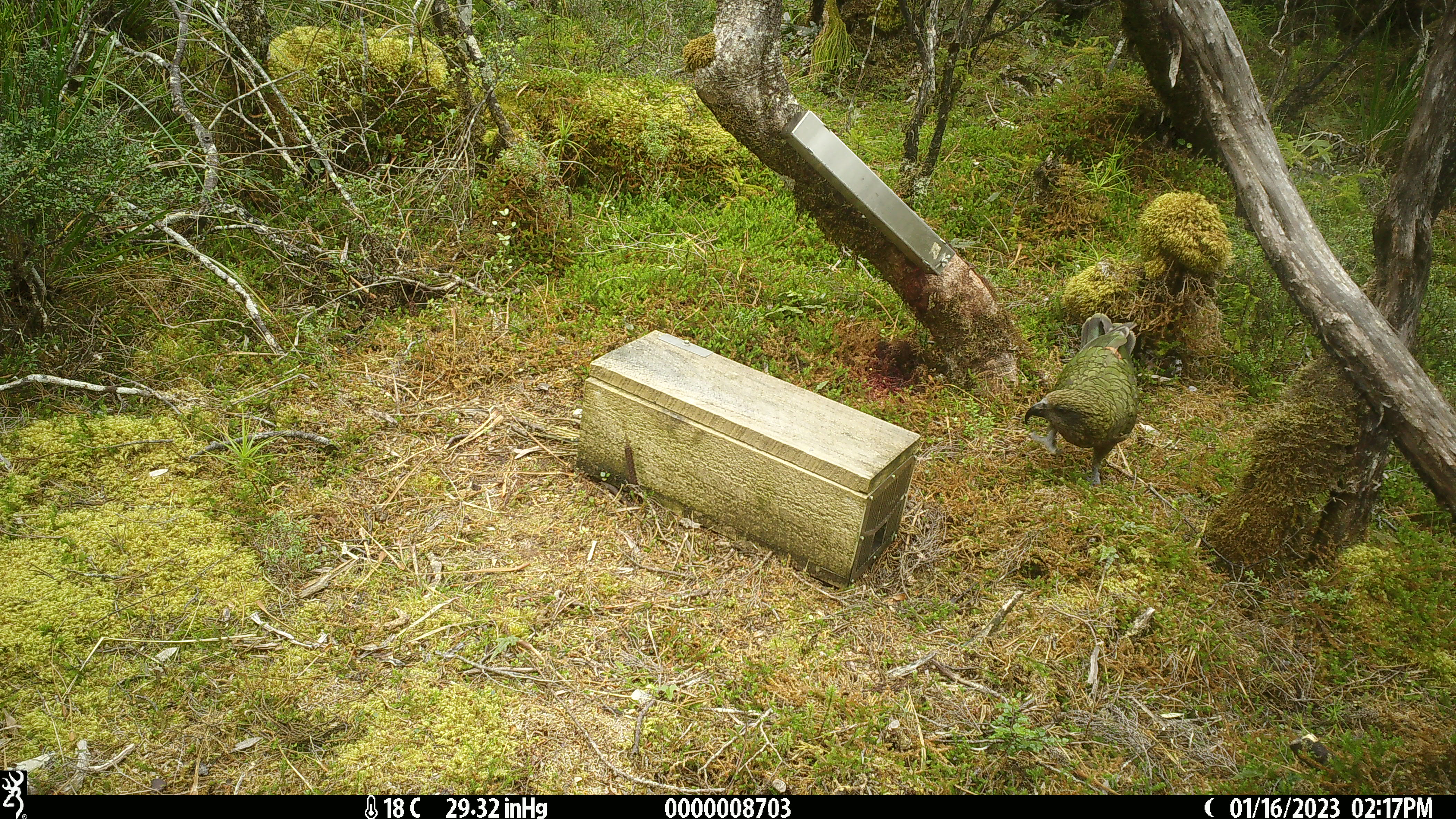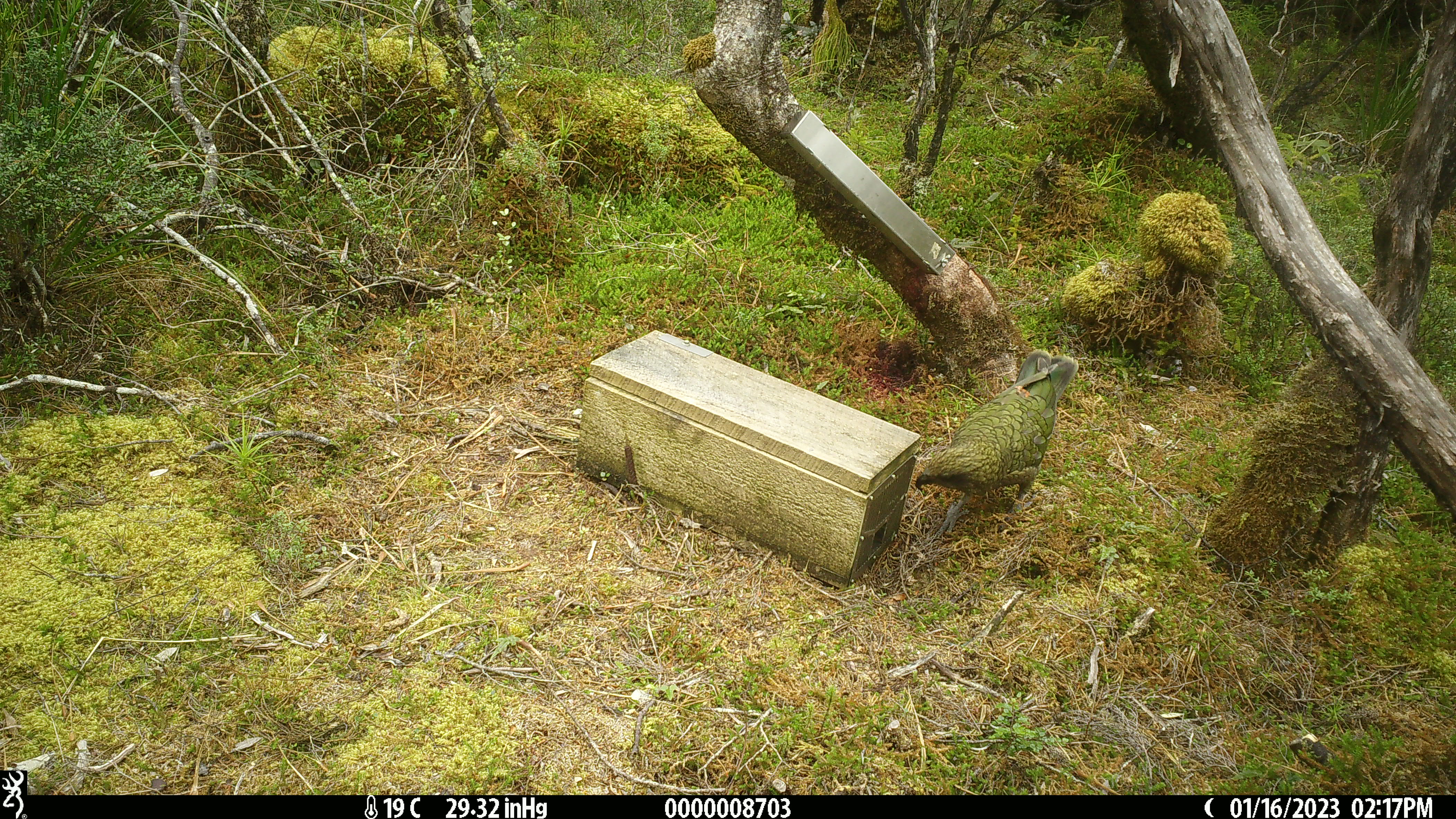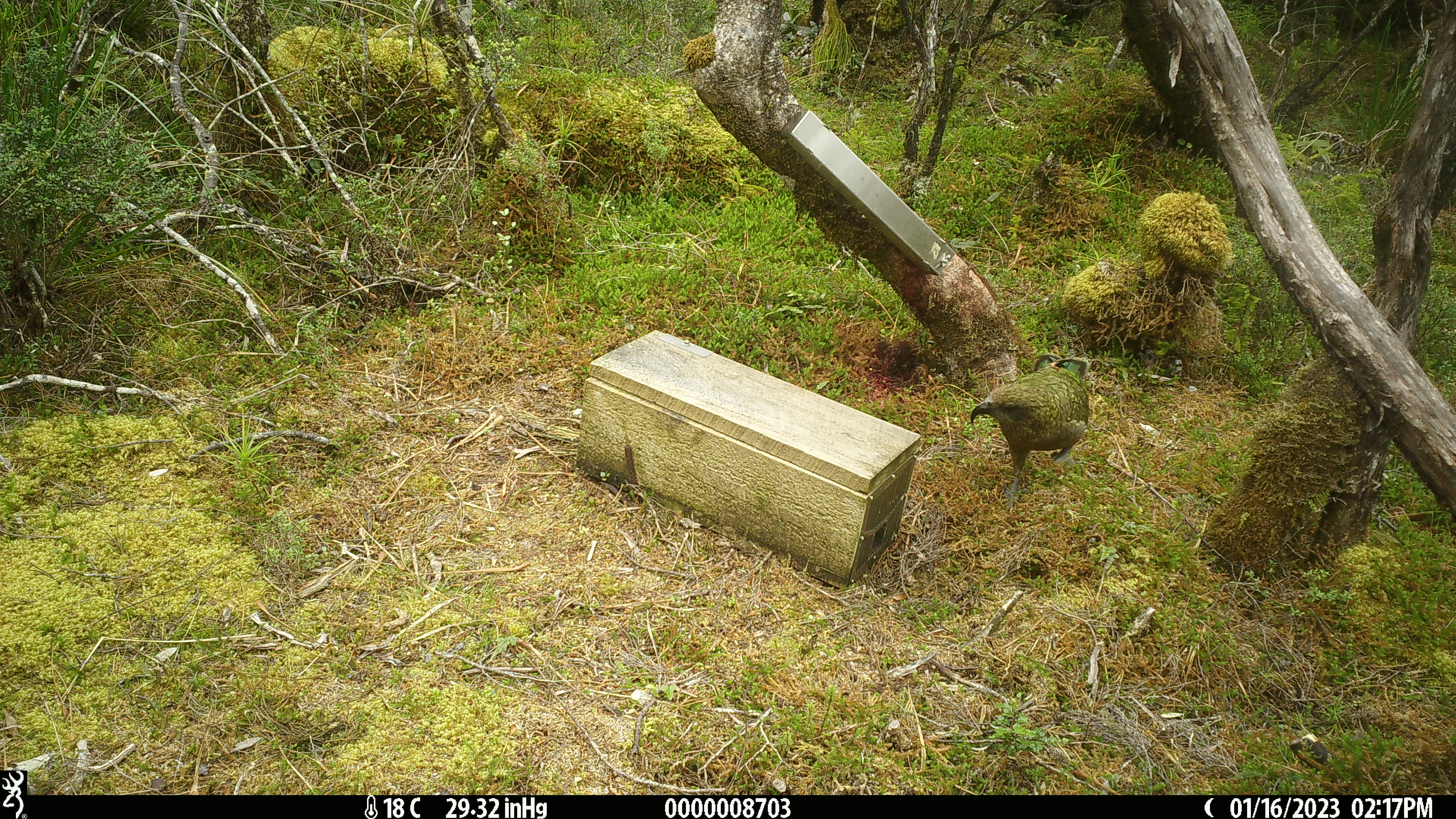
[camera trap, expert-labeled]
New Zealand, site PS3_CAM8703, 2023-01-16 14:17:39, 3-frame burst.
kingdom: Animalia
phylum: Chordata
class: Aves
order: Psittaciformes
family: Strigopidae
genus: Nestor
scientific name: Nestor notabilis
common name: kea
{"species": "kea (Nestor notabilis)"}